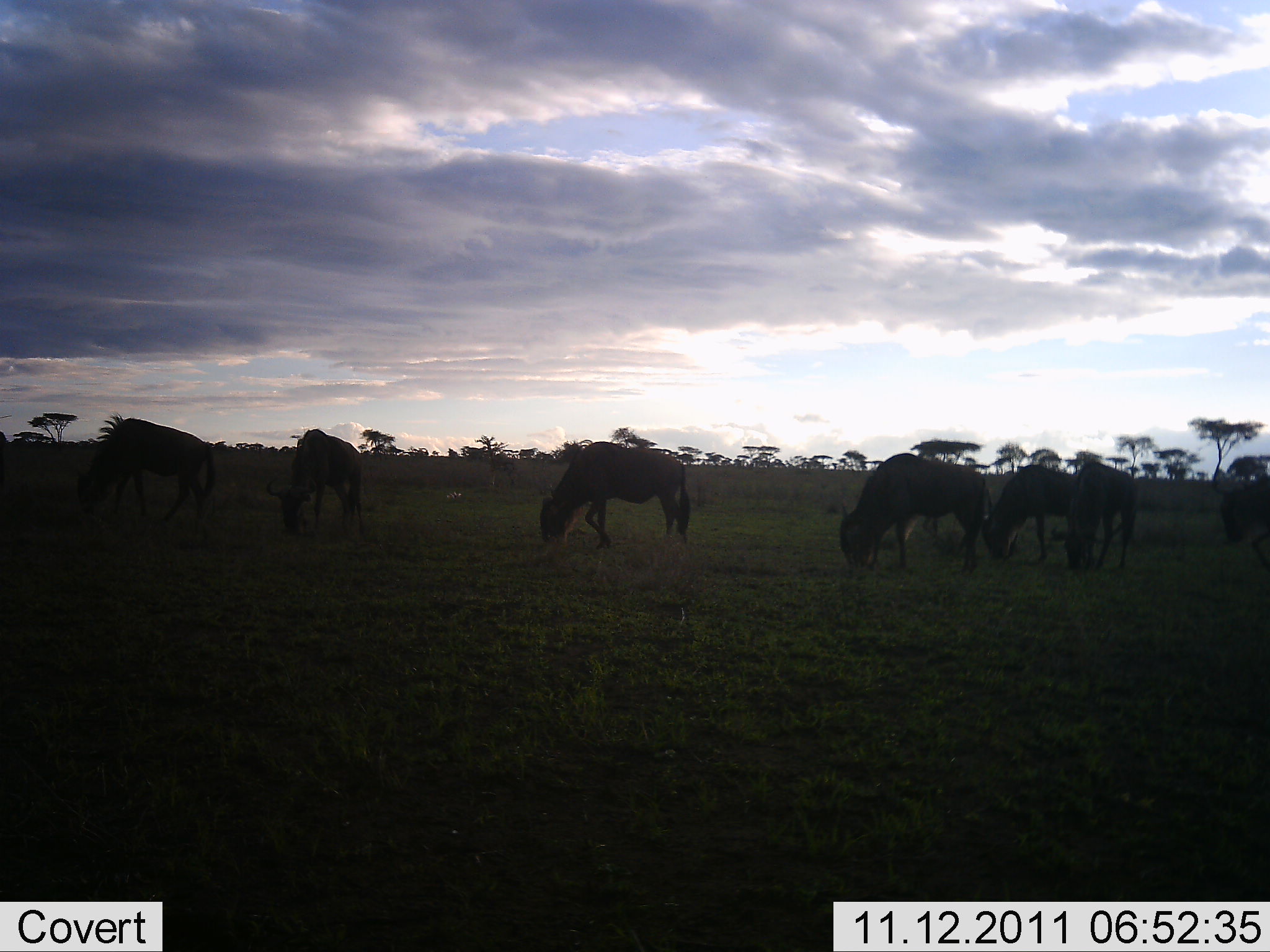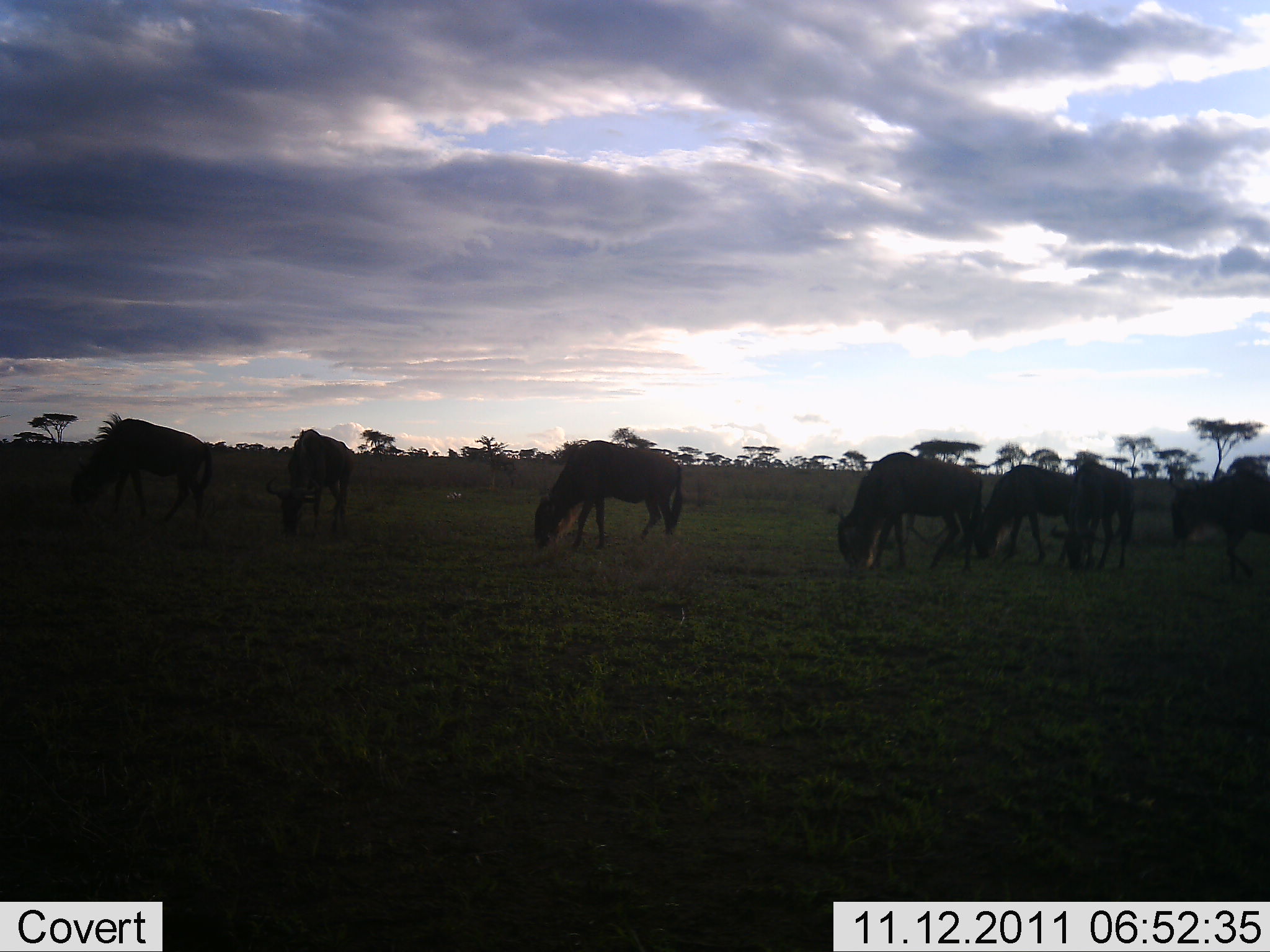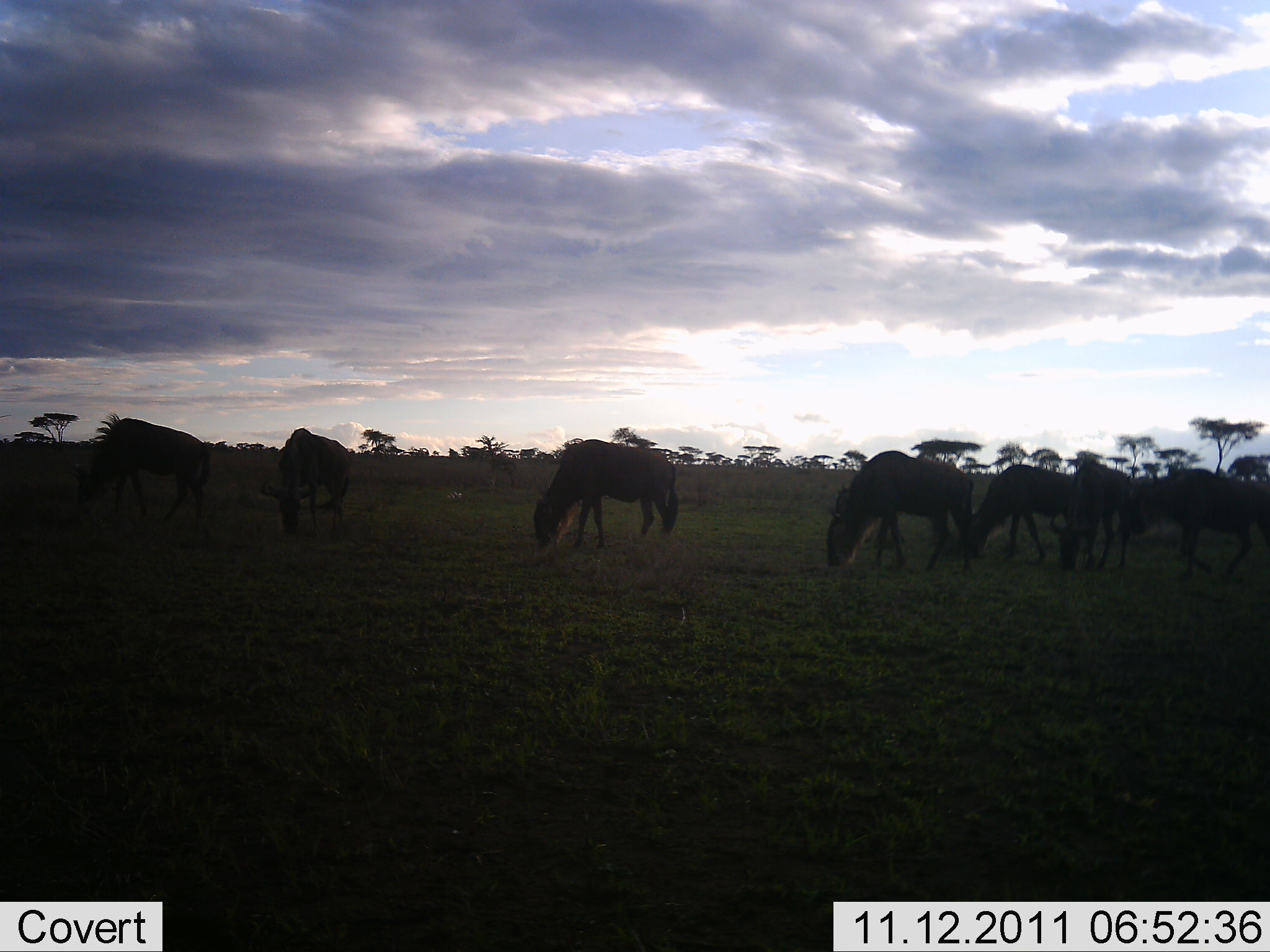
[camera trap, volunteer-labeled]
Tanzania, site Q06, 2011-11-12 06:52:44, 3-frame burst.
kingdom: Animalia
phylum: Chordata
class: Mammalia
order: Artiodactyla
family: Bovidae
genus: Connochaetes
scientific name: Connochaetes taurinus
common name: blue wildebeest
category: wildebeest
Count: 7.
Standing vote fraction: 9%.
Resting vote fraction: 0%.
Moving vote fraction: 0%.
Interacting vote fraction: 0%.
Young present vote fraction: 0%.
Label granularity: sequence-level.